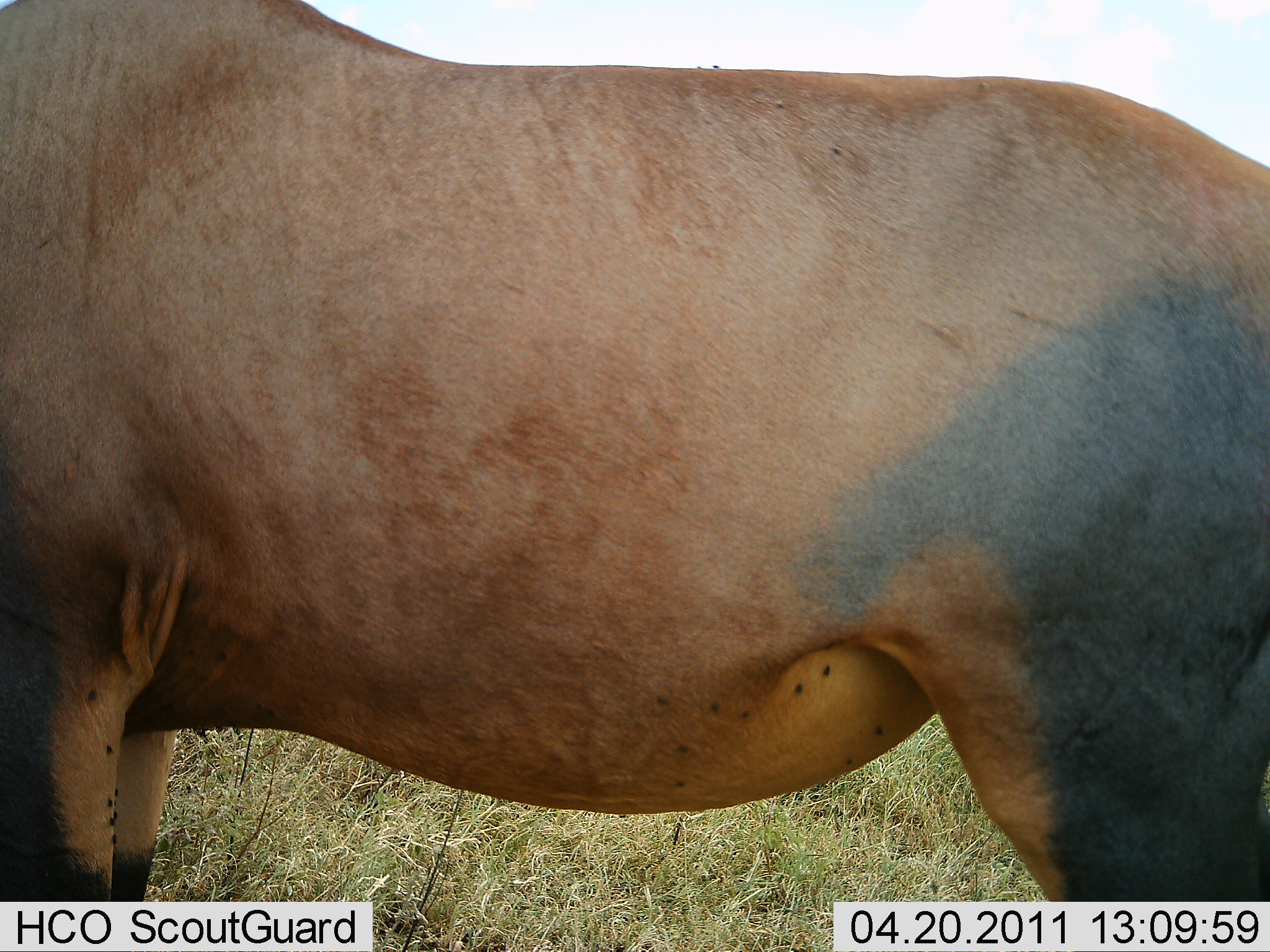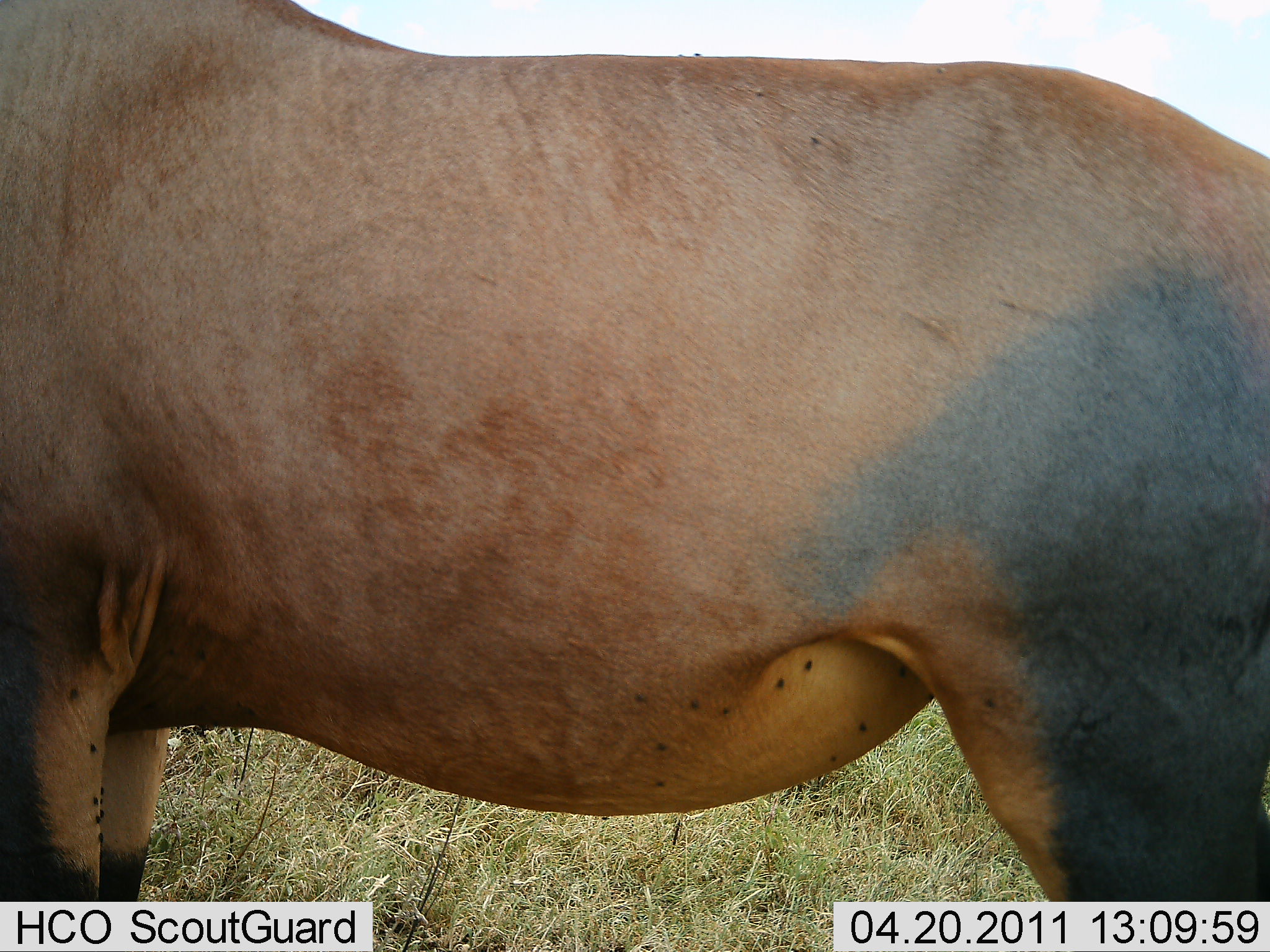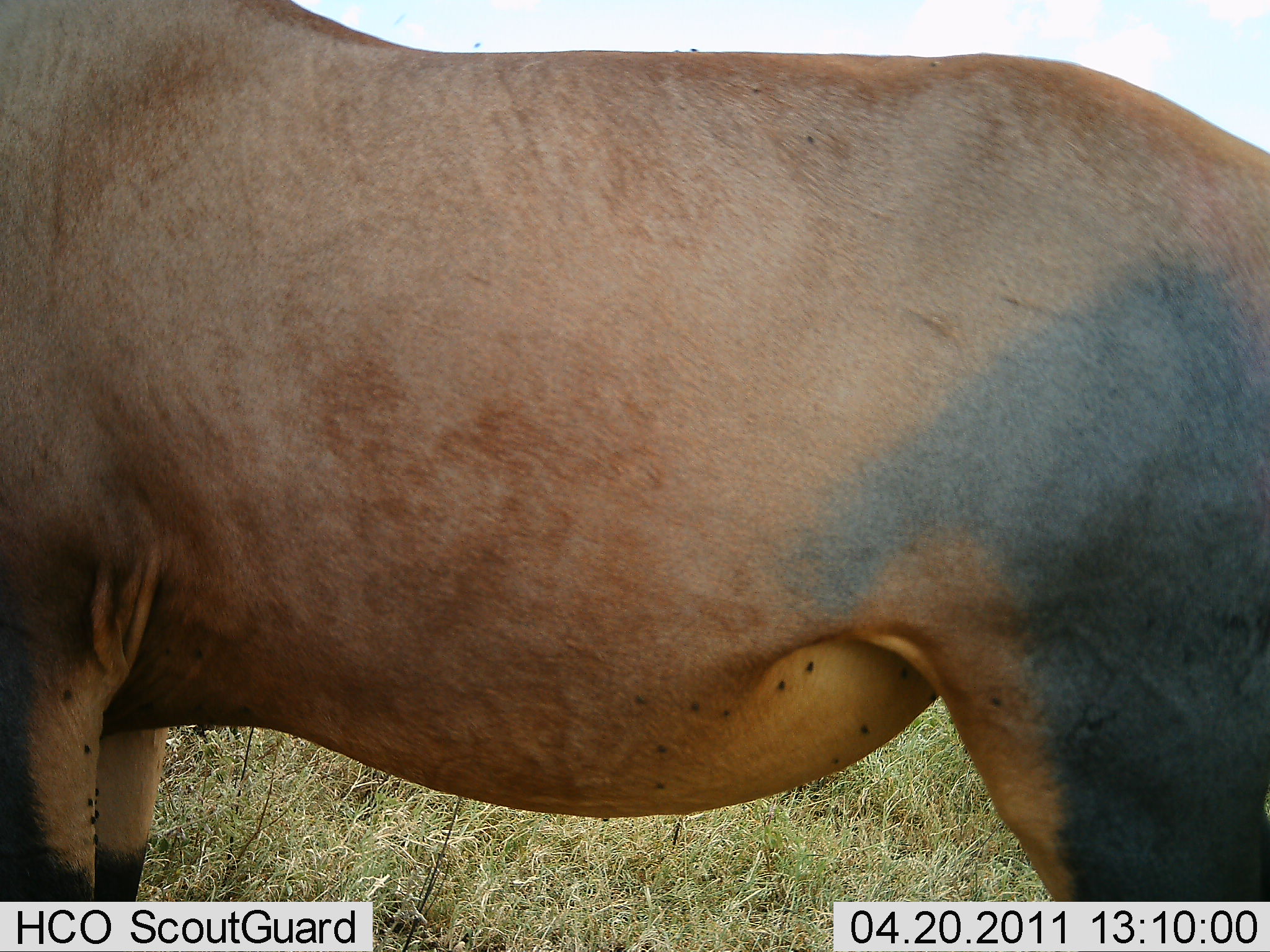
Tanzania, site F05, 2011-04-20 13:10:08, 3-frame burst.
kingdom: Animalia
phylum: Chordata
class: Mammalia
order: Artiodactyla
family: Bovidae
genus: Damaliscus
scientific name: Damaliscus lunatus jimela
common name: topi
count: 1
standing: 100%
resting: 0%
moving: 0%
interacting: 0%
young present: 0%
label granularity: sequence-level